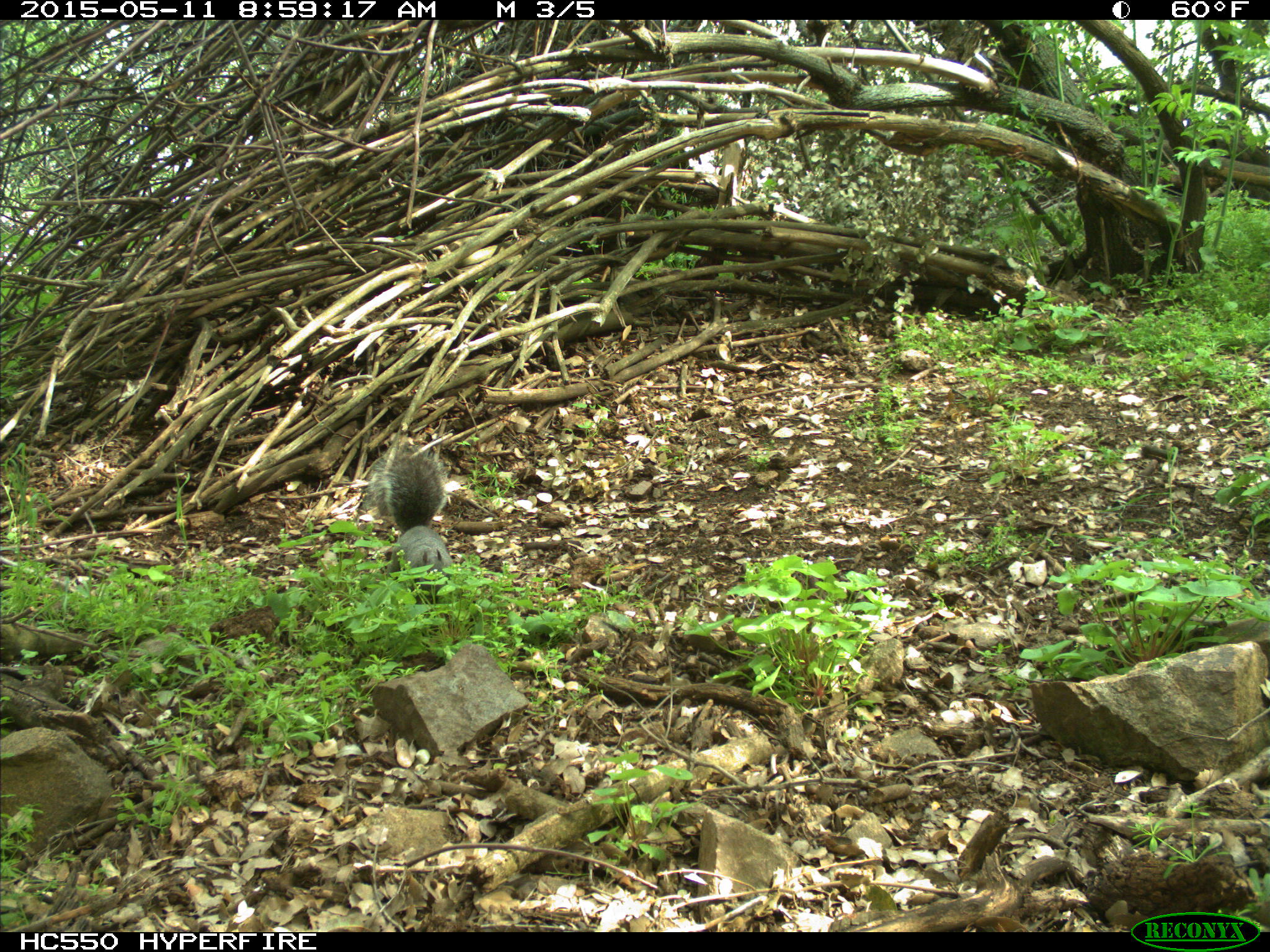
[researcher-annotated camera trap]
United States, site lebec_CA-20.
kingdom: Animalia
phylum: Chordata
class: Mammalia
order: Rodentia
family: Sciuridae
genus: Sciurus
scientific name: Sciurus carolinensis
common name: eastern gray squirrel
Sciurus carolinensis (eastern gray squirrel).